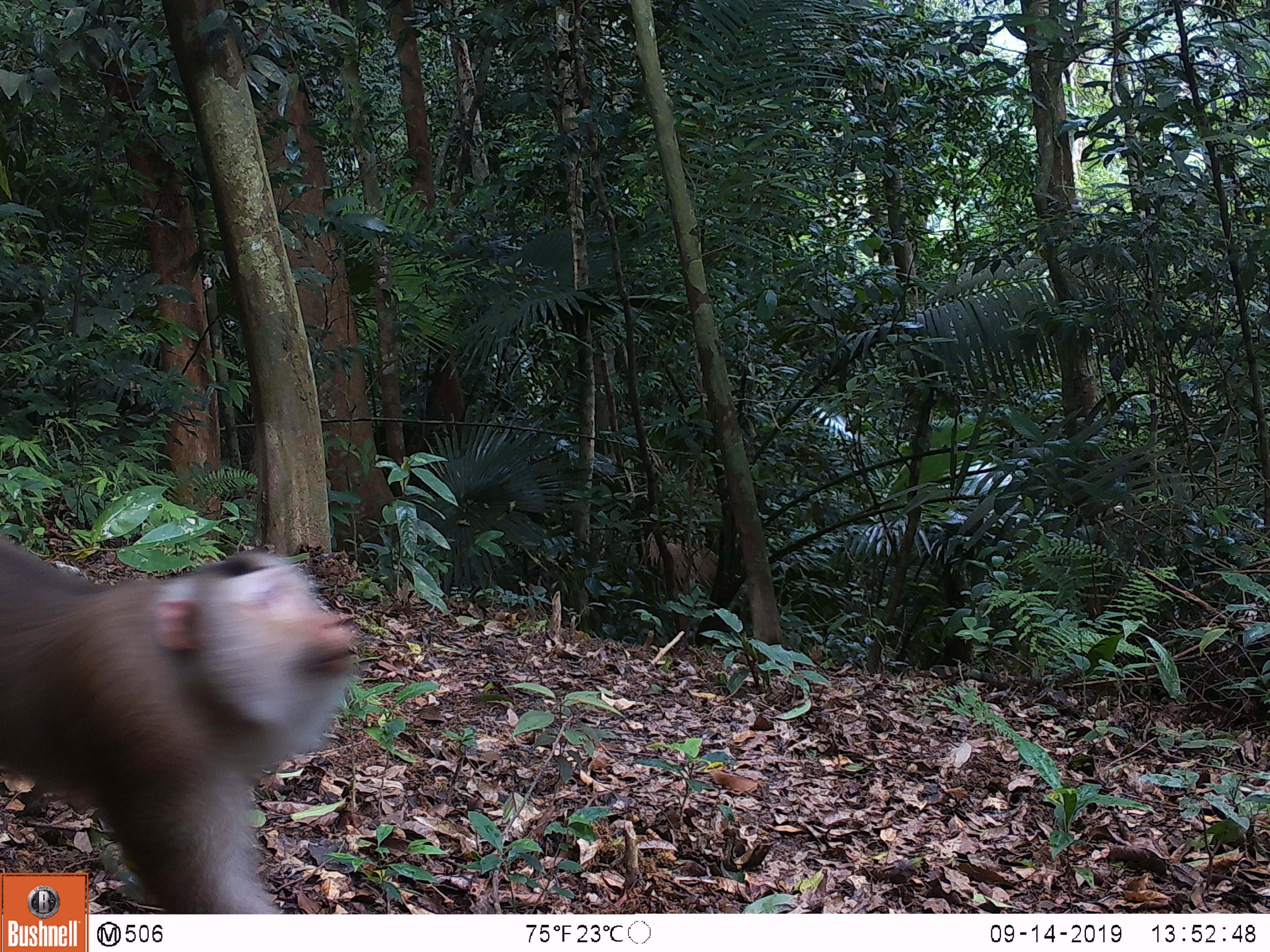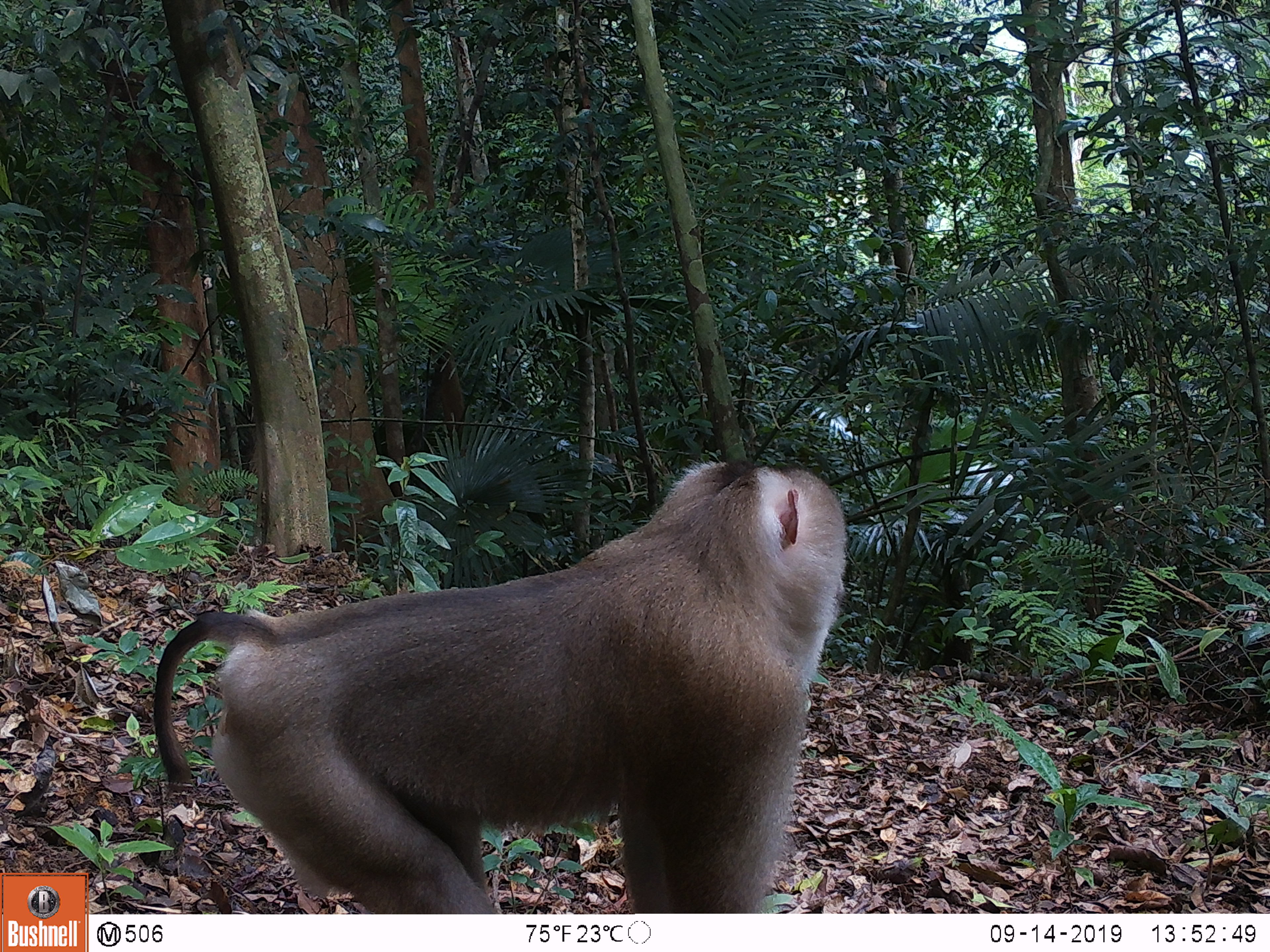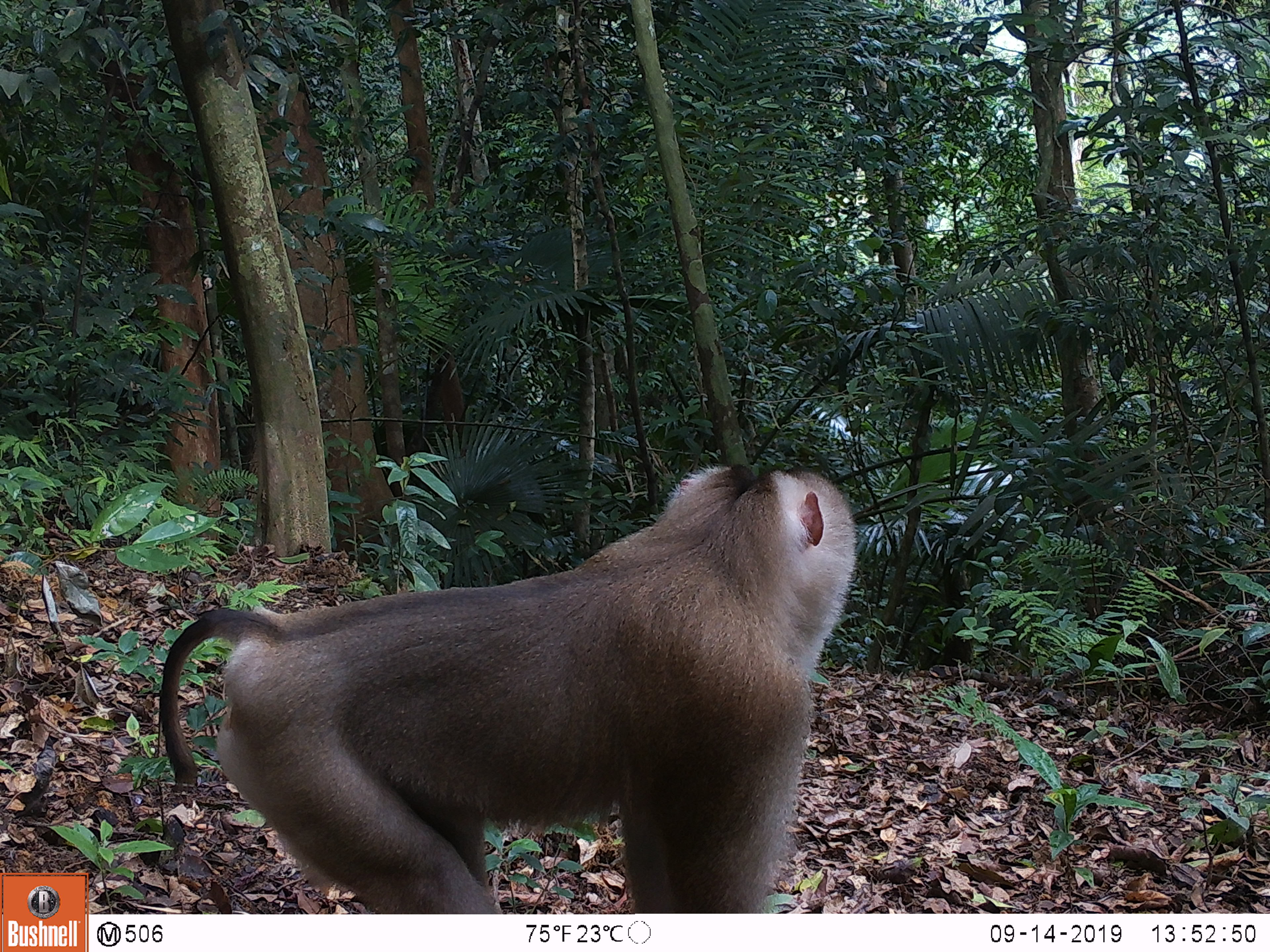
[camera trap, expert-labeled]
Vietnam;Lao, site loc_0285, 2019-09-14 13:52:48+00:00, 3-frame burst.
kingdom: Animalia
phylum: Chordata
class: Mammalia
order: Primates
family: Cercopithecidae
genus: Macaca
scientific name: Macaca nemestrina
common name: pig-tailed macaque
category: pig tailed macaque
Pig tailed macaque (pig-tailed macaque) (Macaca nemestrina). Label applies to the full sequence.